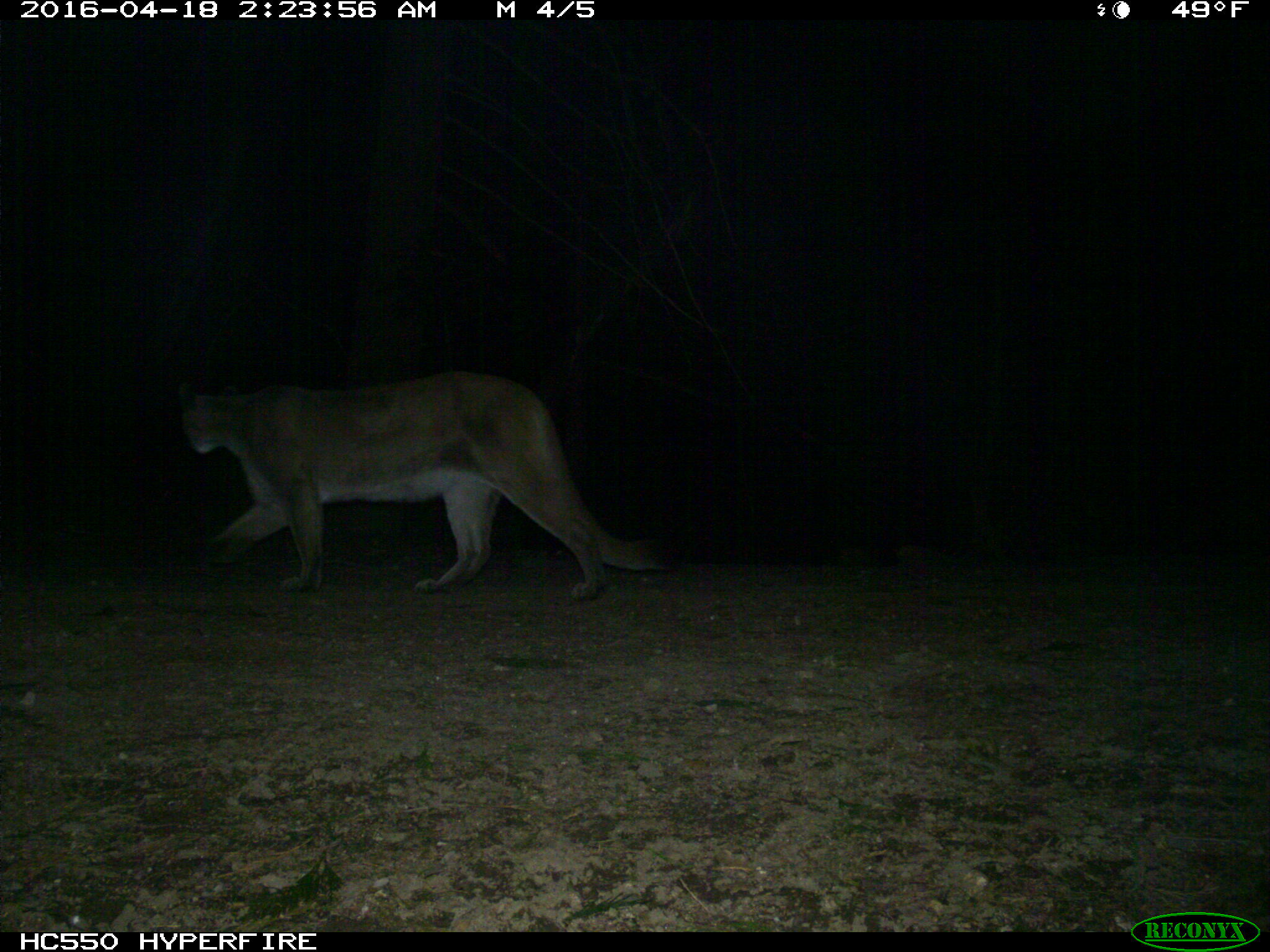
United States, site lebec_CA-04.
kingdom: Animalia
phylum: Chordata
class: Mammalia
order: Carnivora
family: Felidae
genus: Puma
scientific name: Puma concolor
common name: mountain lion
Puma concolor (mountain lion).